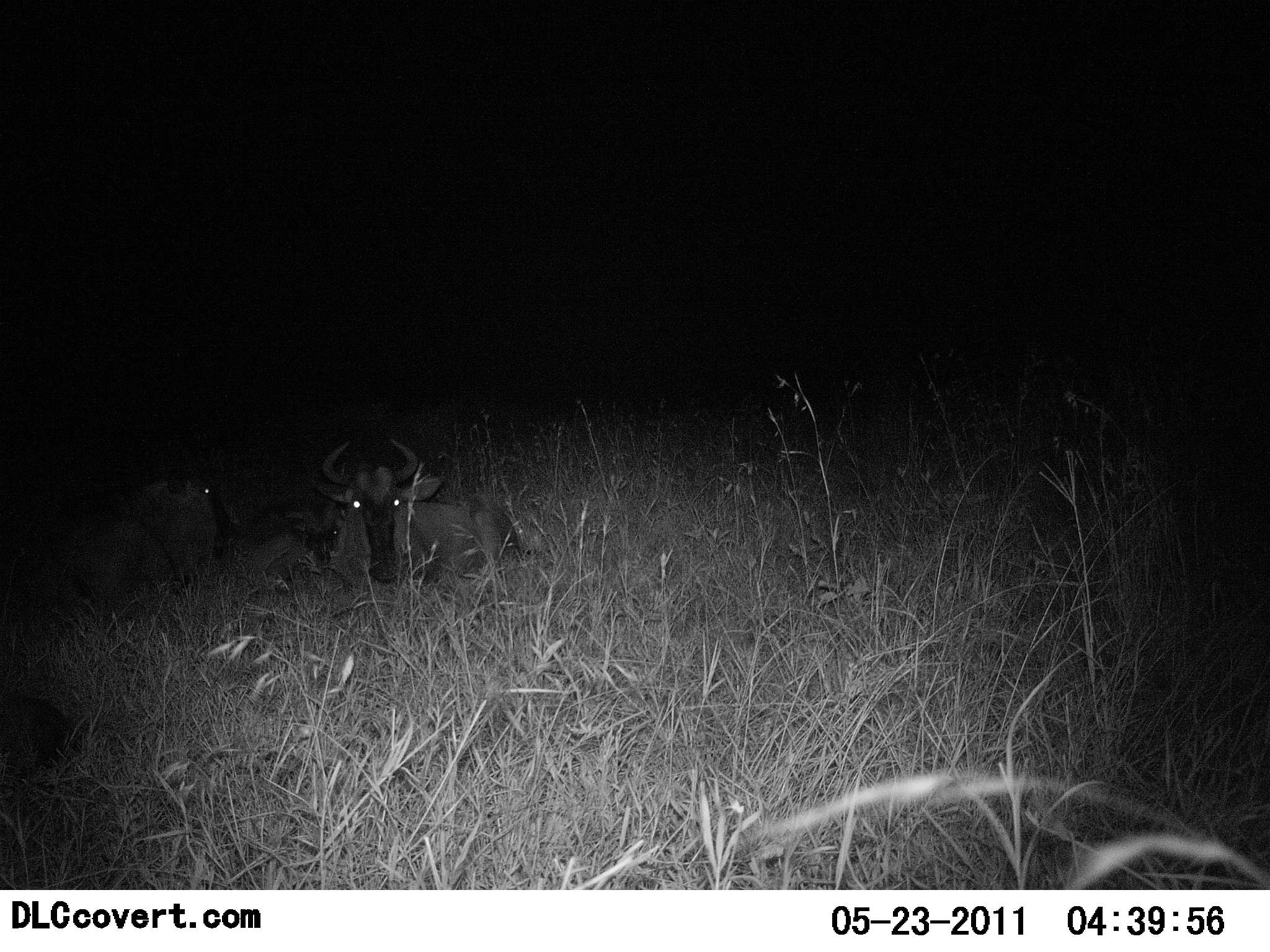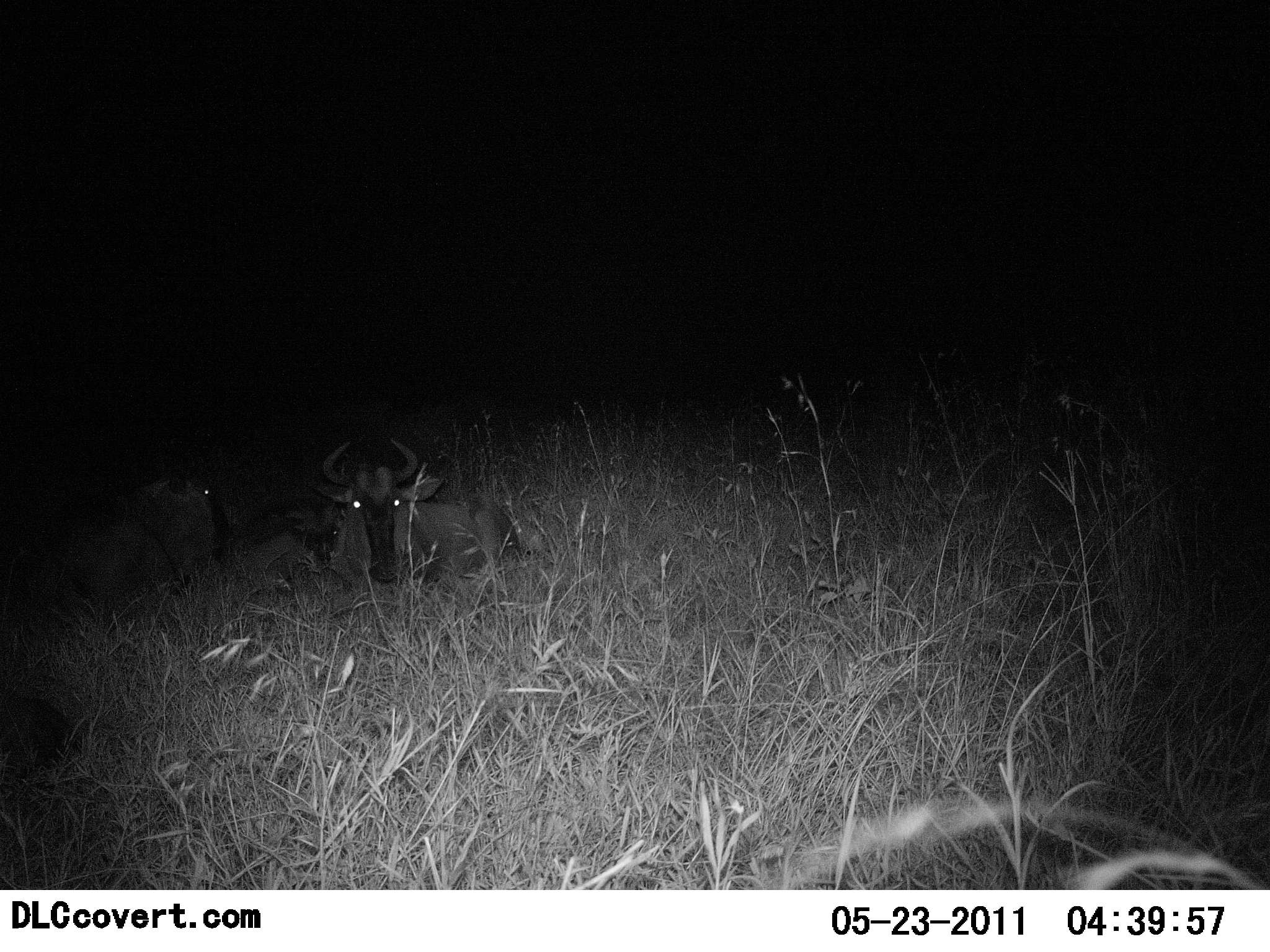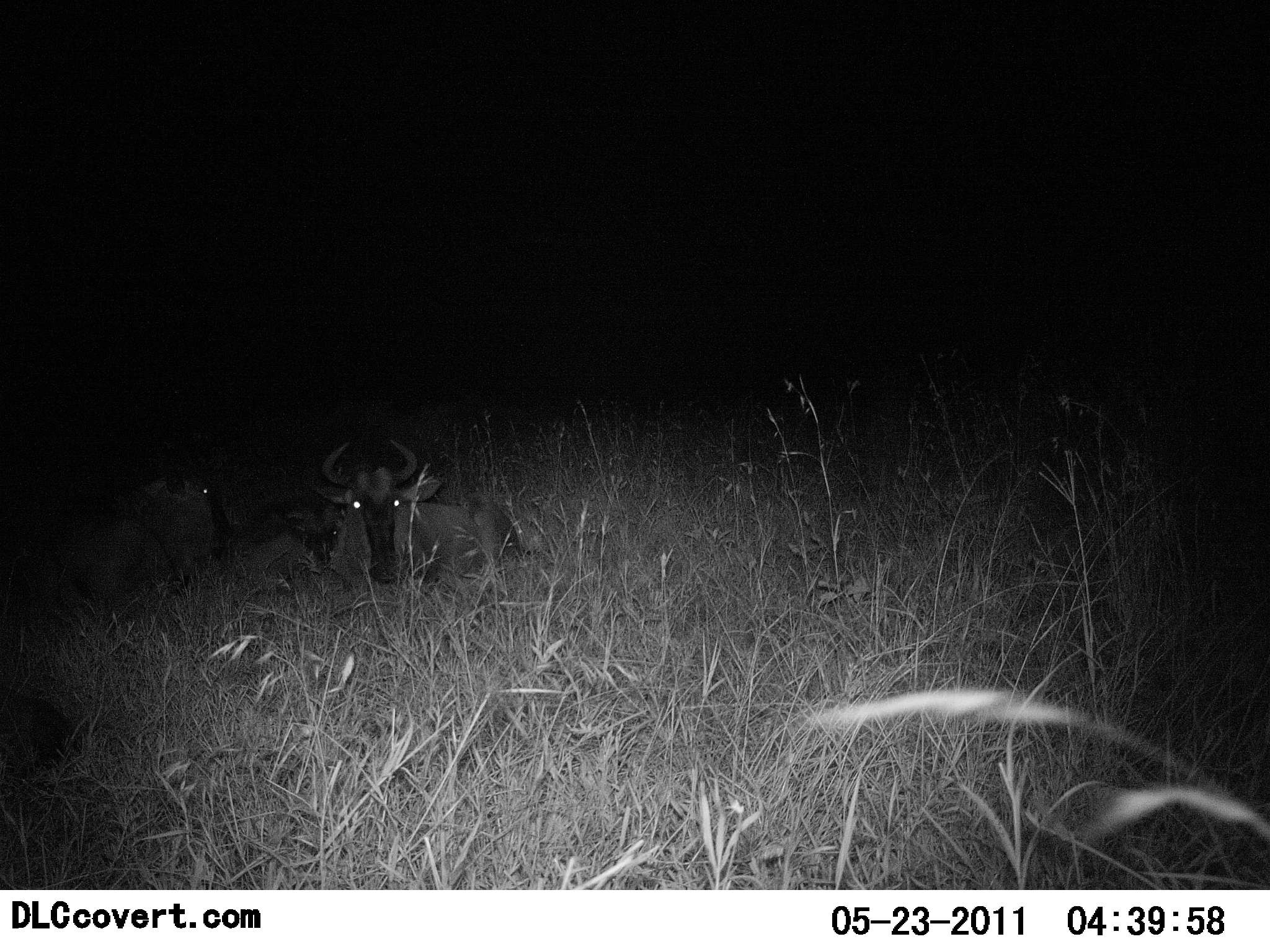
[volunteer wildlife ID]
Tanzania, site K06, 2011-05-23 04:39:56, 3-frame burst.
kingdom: Animalia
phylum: Chordata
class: Mammalia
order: Artiodactyla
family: Bovidae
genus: Connochaetes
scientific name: Connochaetes taurinus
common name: blue wildebeest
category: wildebeest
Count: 2.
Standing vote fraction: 0%.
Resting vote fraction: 100%.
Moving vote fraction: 0%.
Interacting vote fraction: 0%.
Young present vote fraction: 7%.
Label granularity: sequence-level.